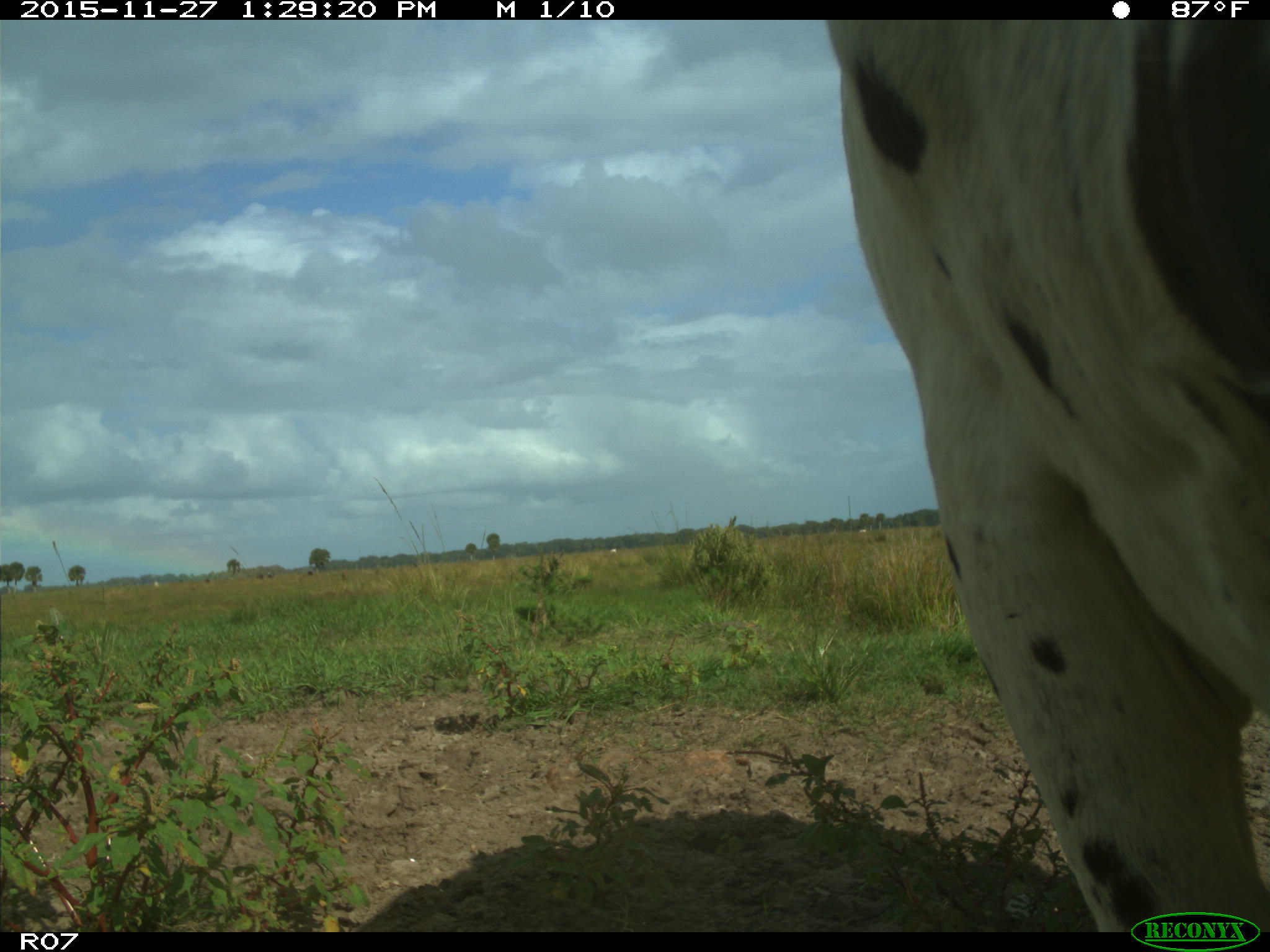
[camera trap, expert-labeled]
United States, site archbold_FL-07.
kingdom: Animalia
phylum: Chordata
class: Mammalia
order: Artiodactyla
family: Bovidae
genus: Bos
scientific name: Bos taurus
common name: domestic cow